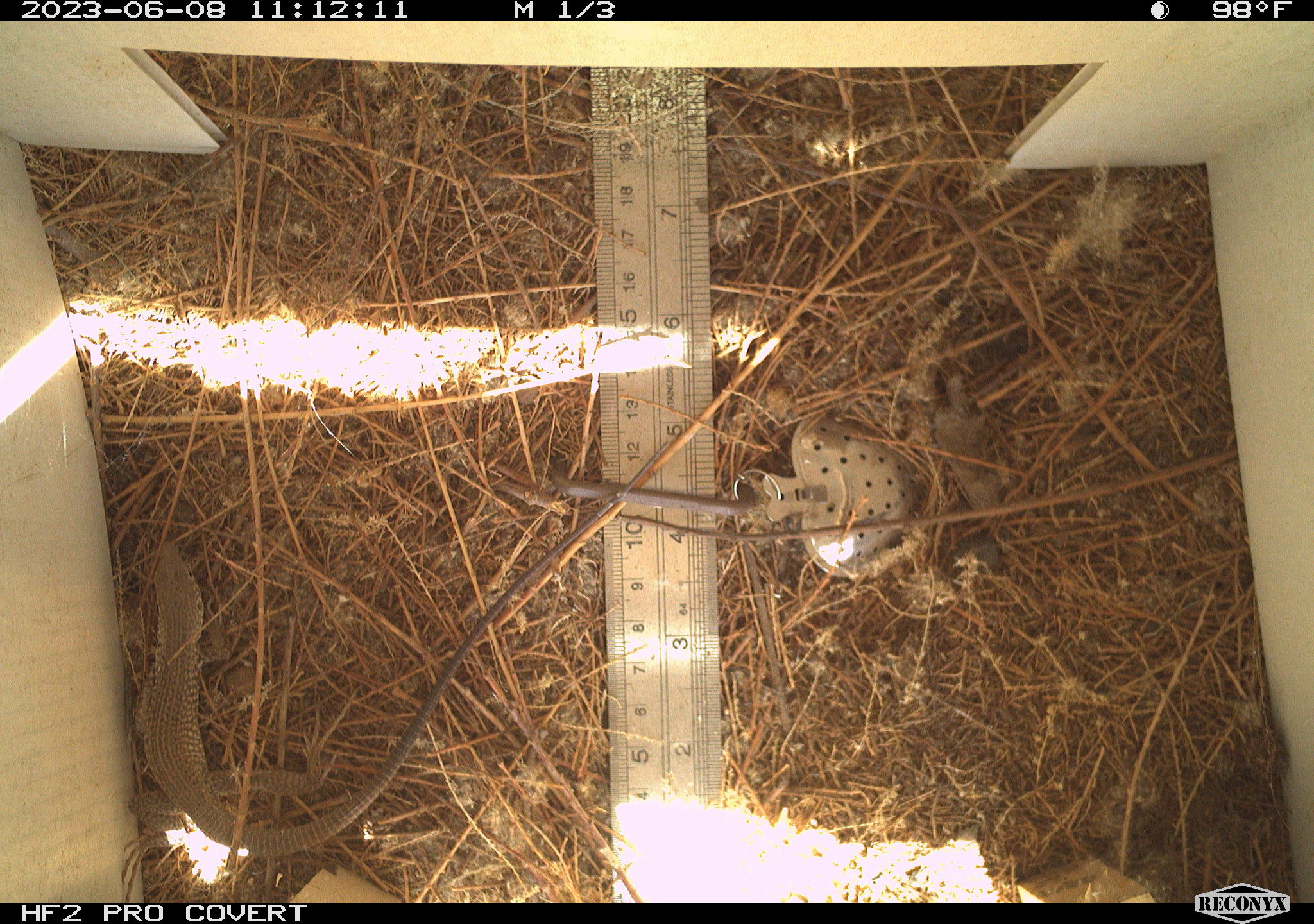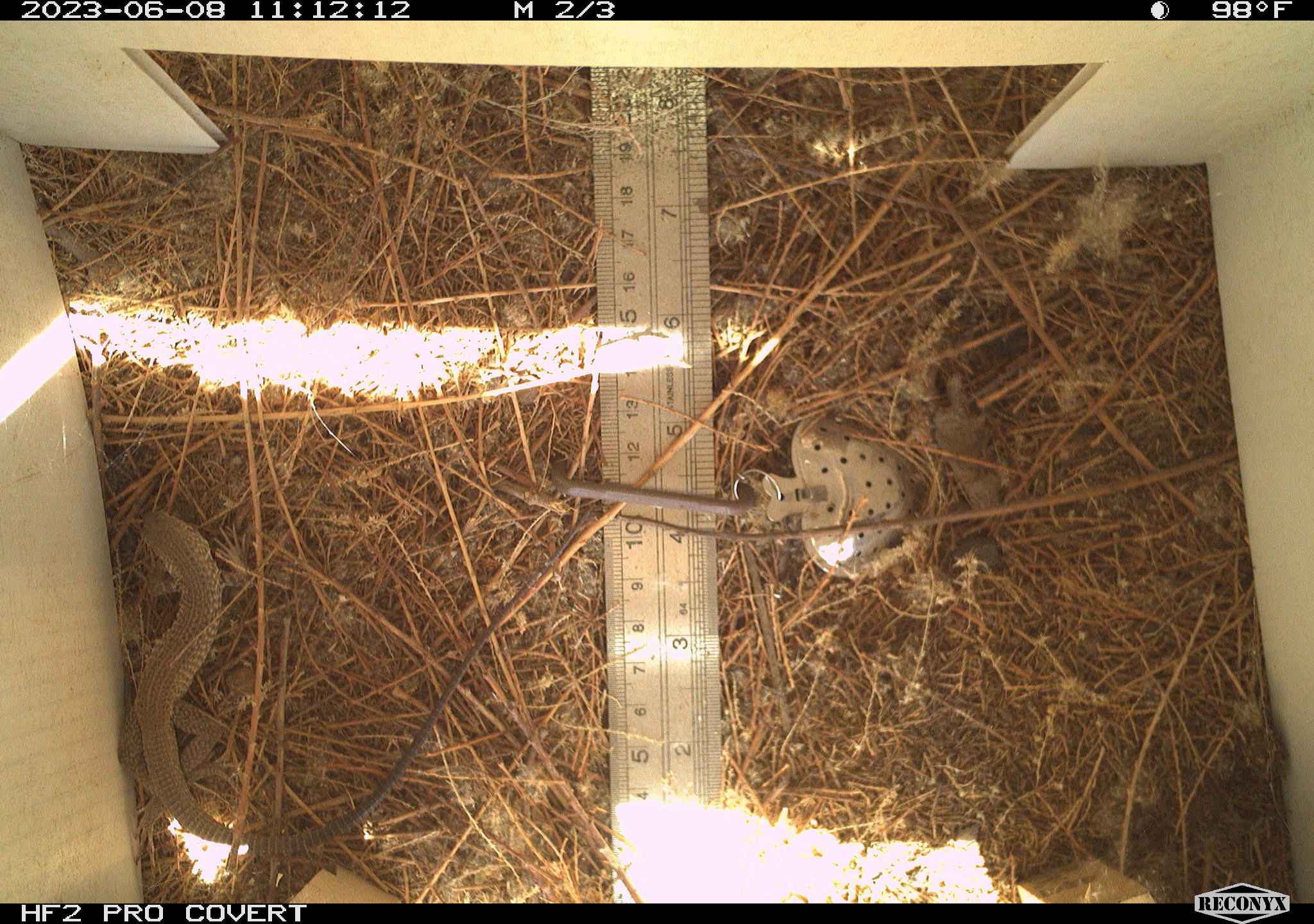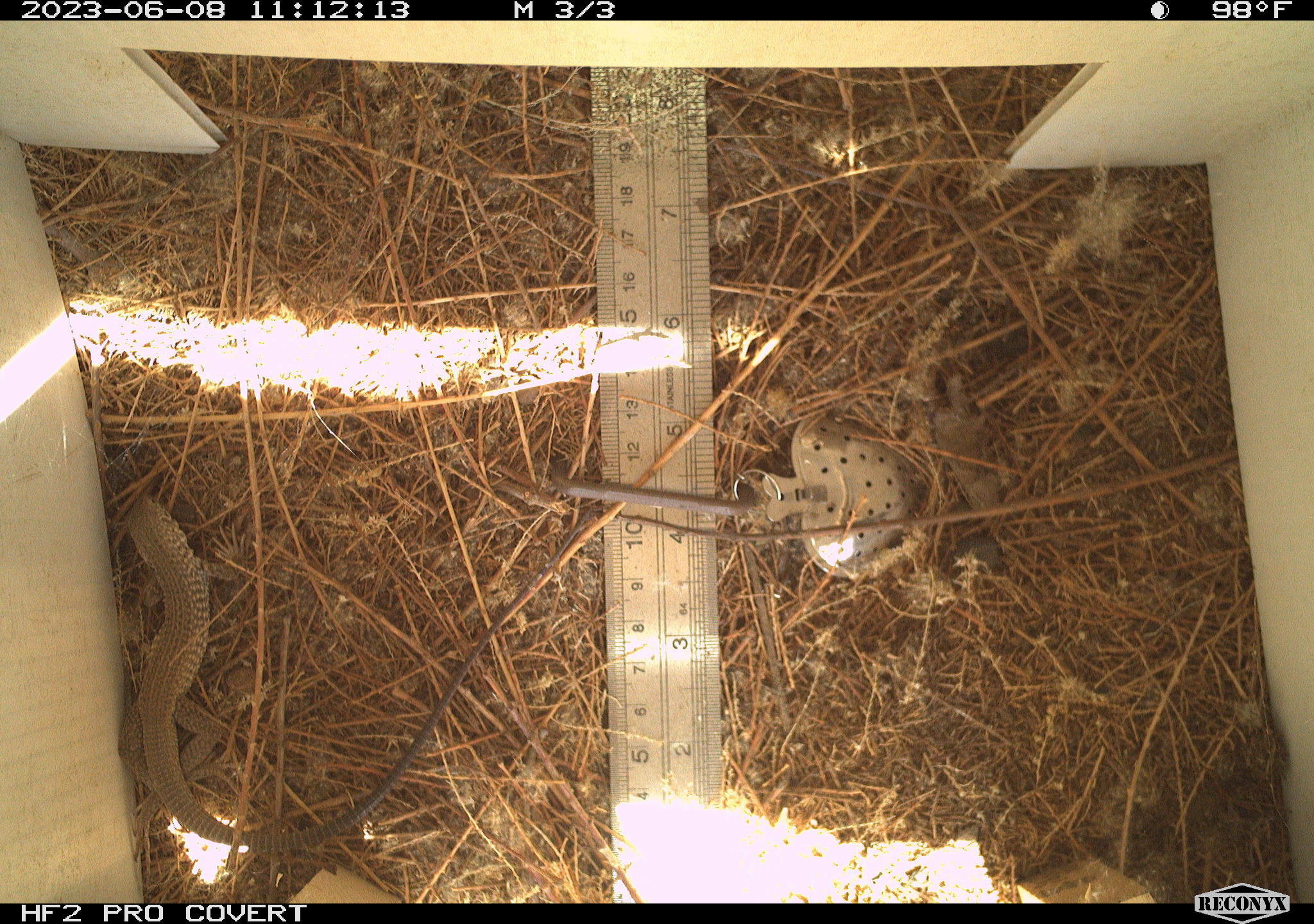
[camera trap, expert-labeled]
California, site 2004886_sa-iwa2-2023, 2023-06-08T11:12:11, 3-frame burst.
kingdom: Animalia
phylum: Chordata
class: Reptilia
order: Squamata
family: Teiidae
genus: Aspidoscelis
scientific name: Aspidoscelis tigris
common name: western whiptail